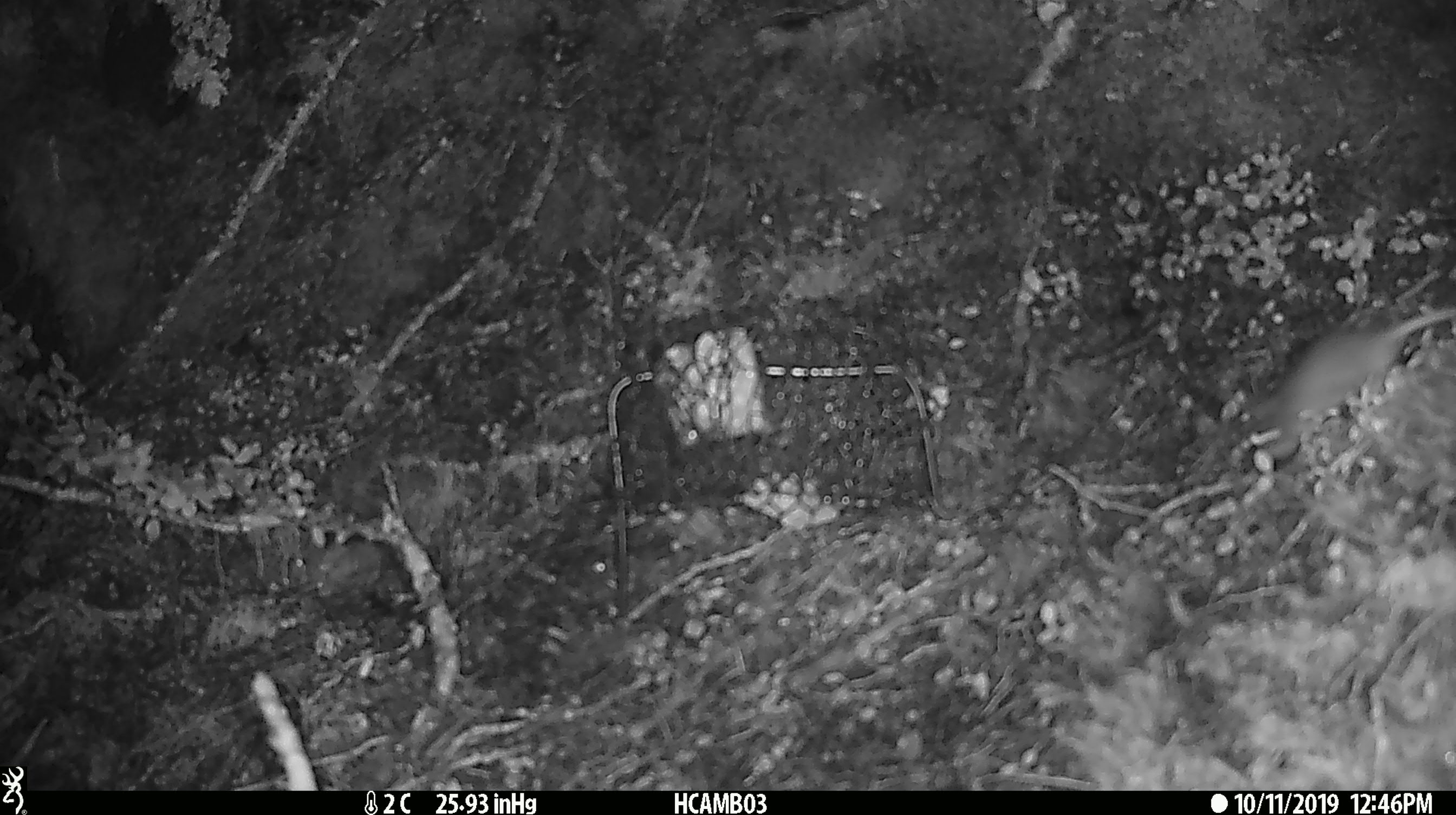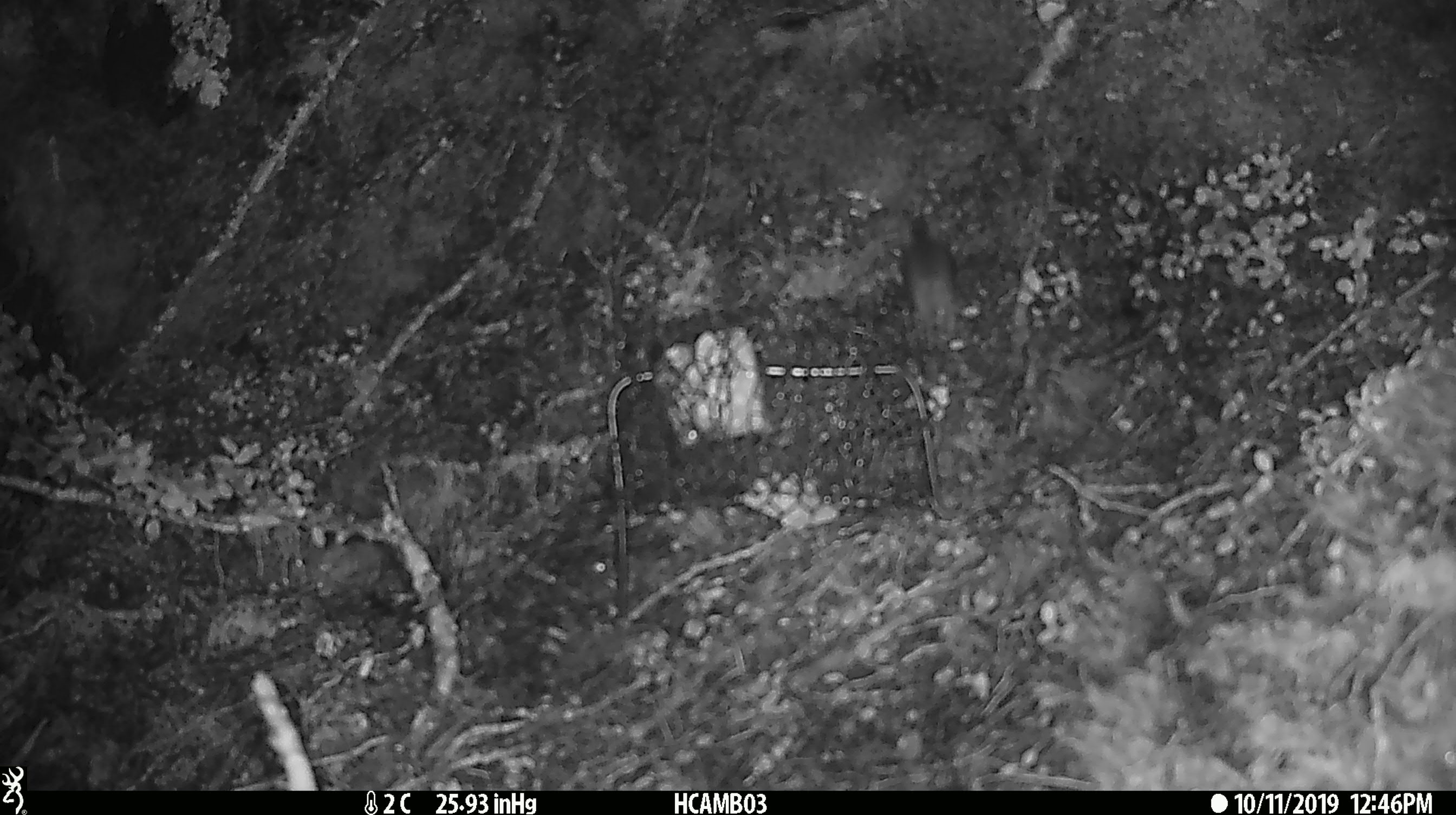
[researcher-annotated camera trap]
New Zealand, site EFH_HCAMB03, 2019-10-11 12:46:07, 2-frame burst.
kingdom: Animalia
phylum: Chordata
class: Mammalia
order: Rodentia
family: Muridae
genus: Mus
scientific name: Mus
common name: mouse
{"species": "mouse (Mus)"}